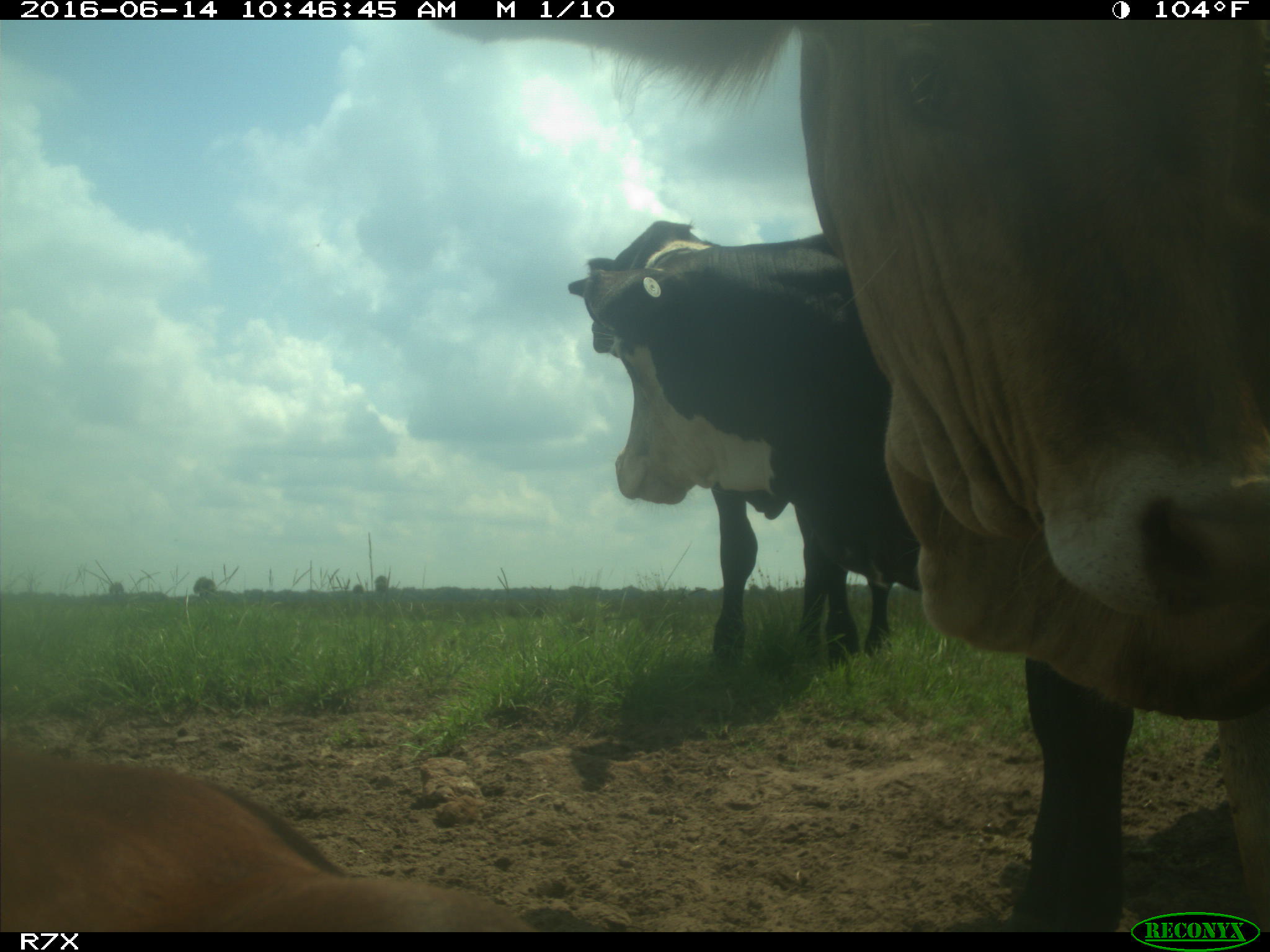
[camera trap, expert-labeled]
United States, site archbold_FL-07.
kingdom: Animalia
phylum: Chordata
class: Mammalia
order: Artiodactyla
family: Bovidae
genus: Bos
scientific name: Bos taurus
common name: domestic cow